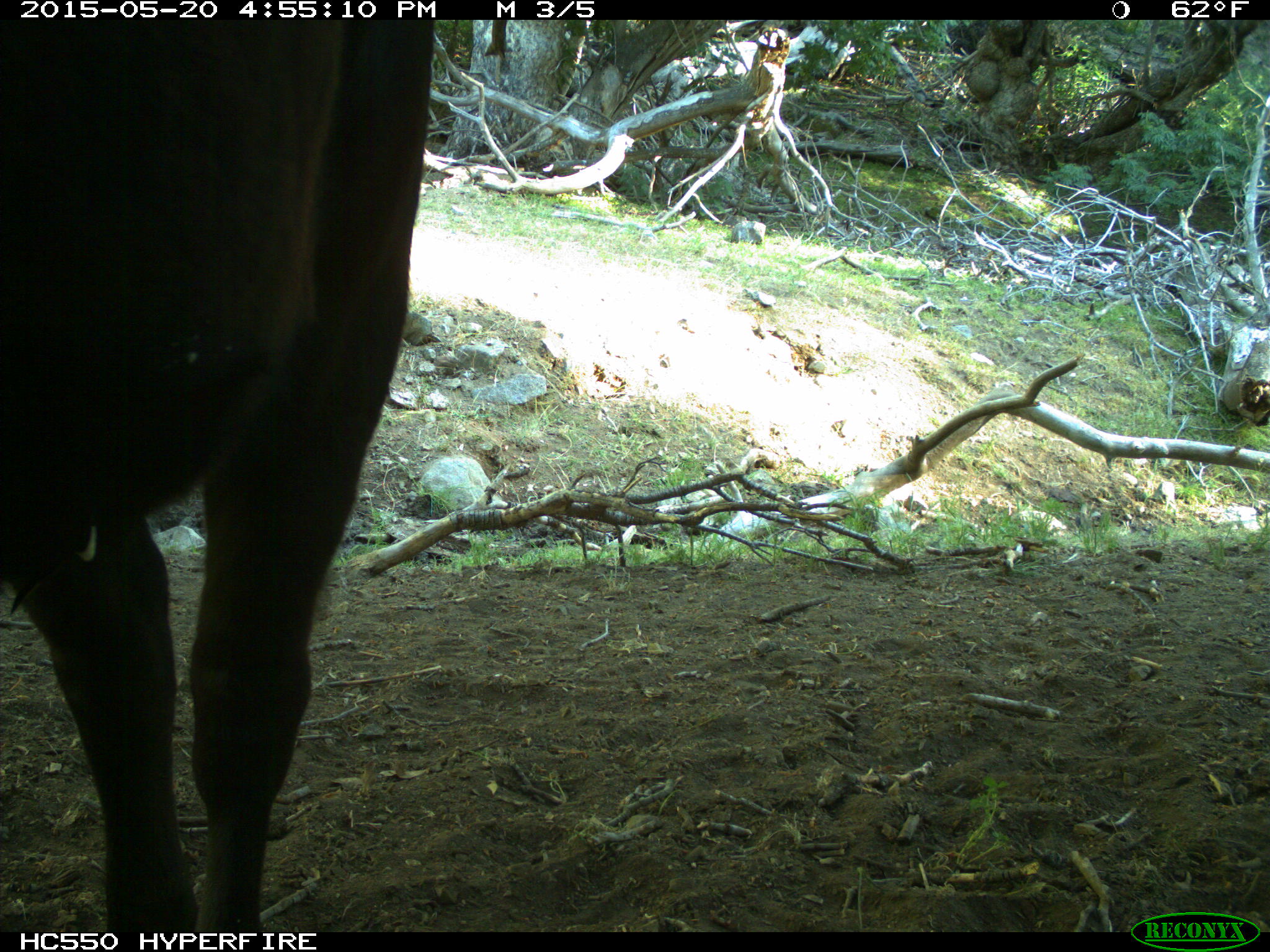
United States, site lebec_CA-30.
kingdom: Animalia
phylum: Chordata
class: Mammalia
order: Artiodactyla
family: Bovidae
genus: Bos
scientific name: Bos taurus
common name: domestic cow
Bos taurus (domestic cow).